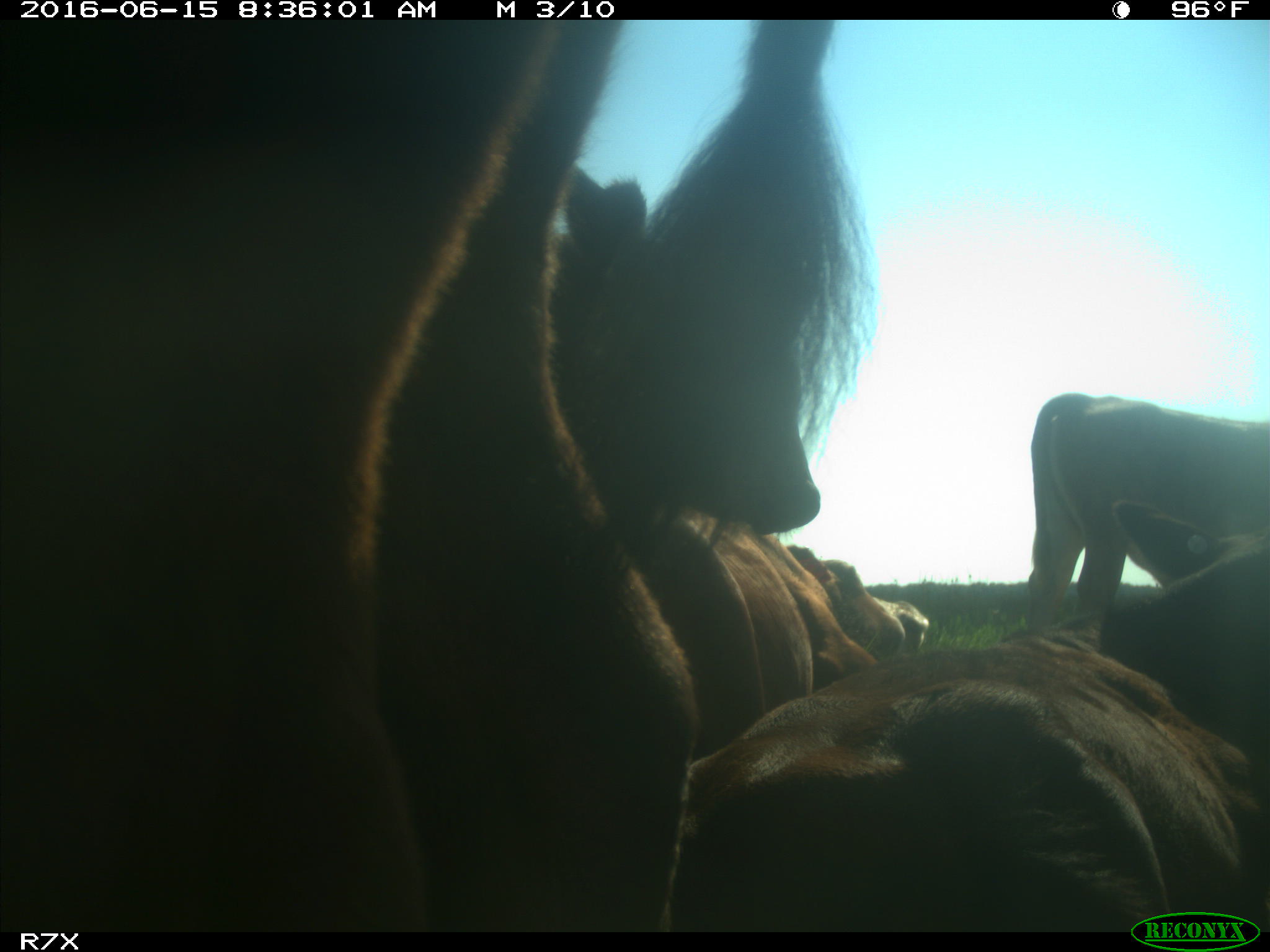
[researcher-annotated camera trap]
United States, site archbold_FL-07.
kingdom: Animalia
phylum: Chordata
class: Mammalia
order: Artiodactyla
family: Bovidae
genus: Bos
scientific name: Bos taurus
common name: domestic cow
Bos taurus (domestic cow).